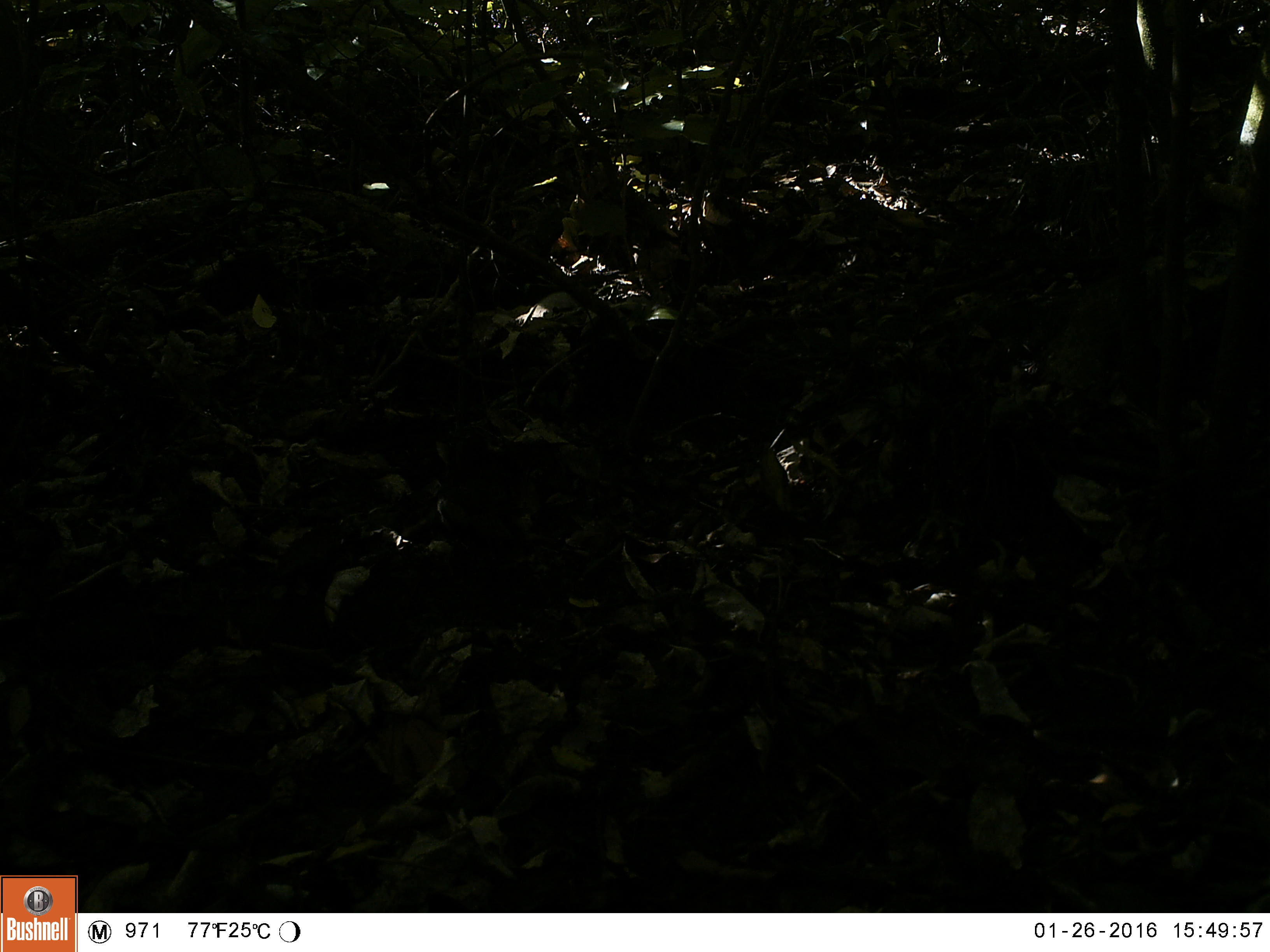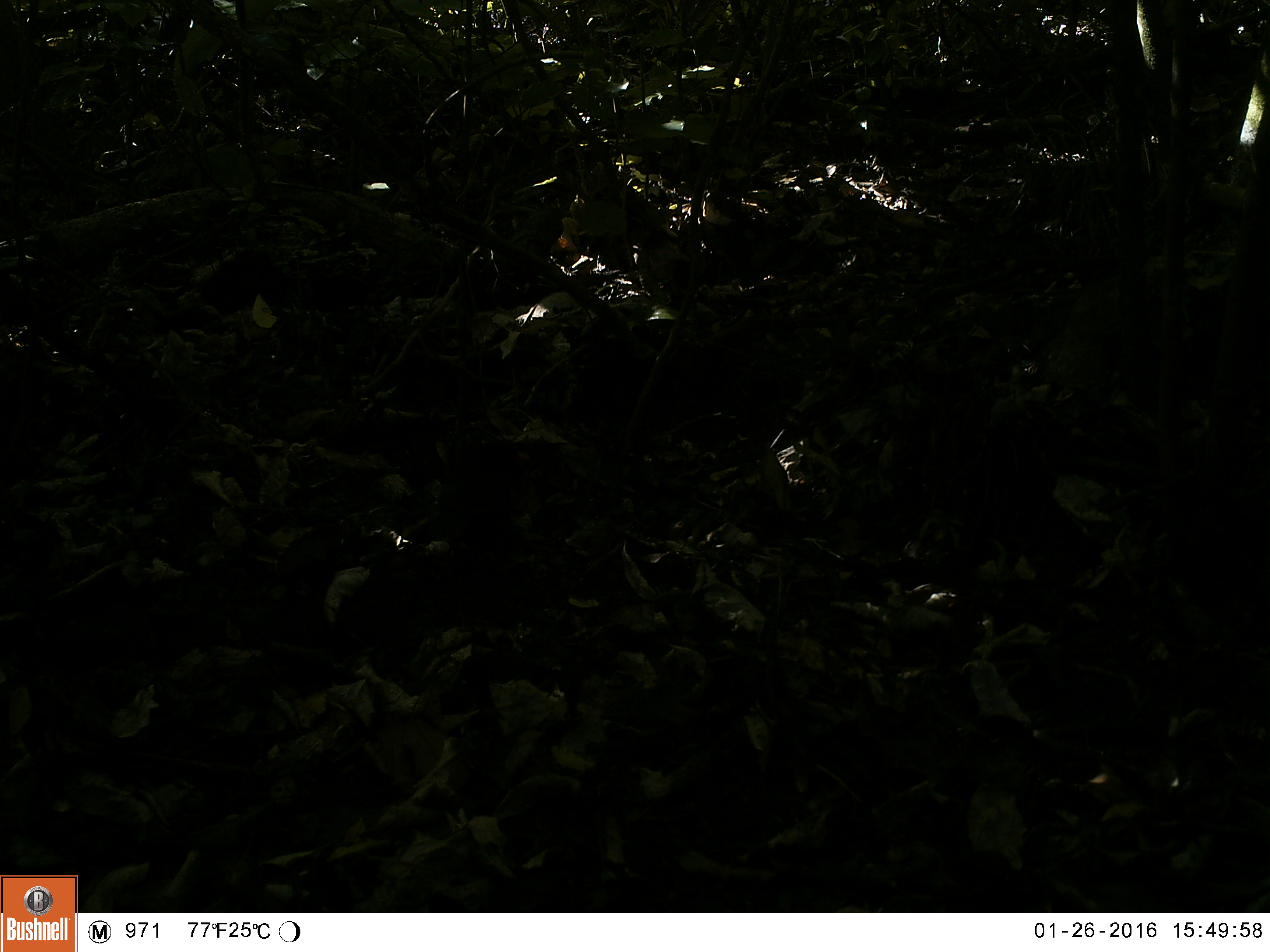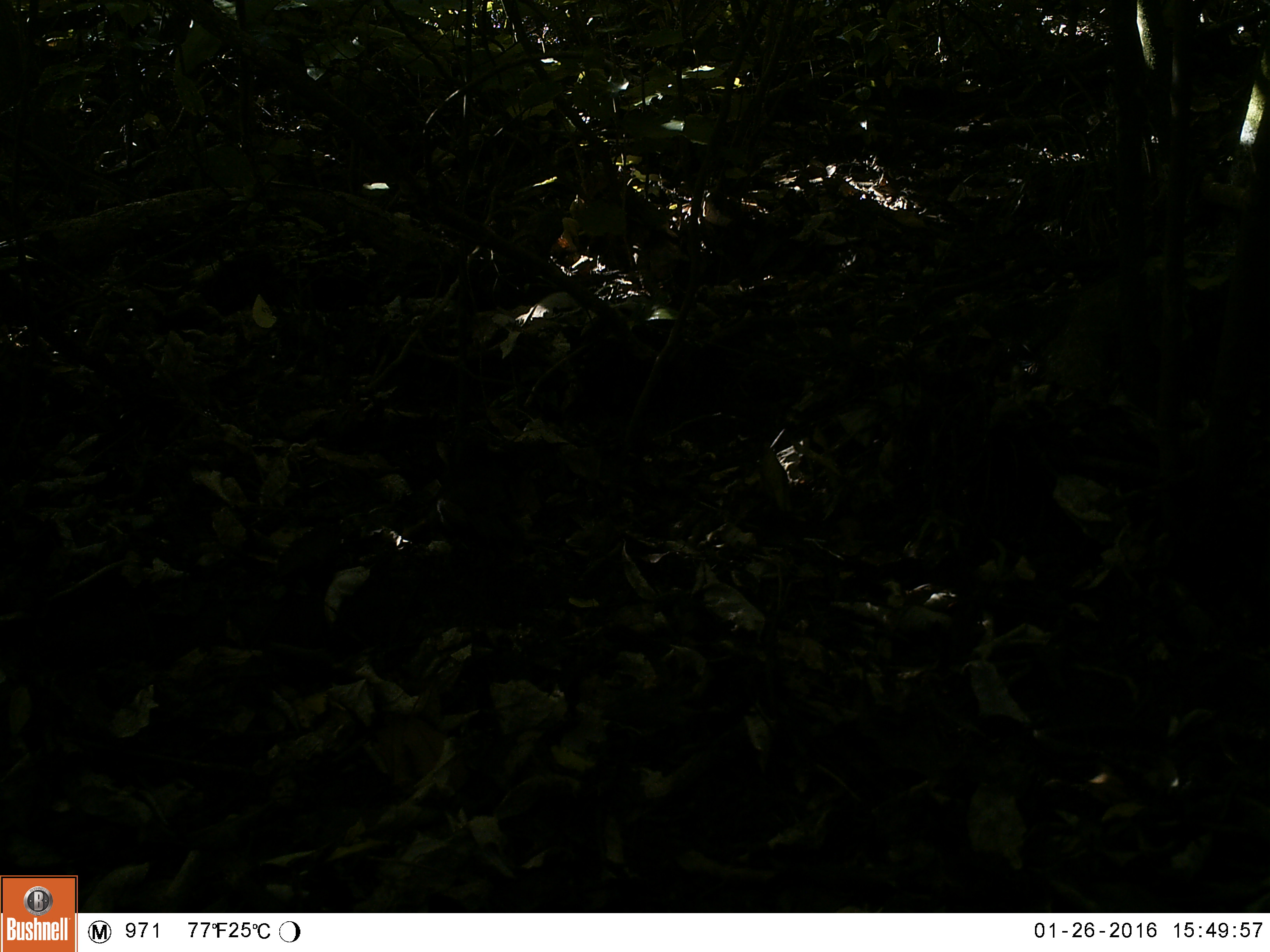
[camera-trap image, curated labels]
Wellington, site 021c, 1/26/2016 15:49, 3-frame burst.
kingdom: Animalia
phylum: Chordata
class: Aves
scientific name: Aves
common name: bird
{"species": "bird (Aves)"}